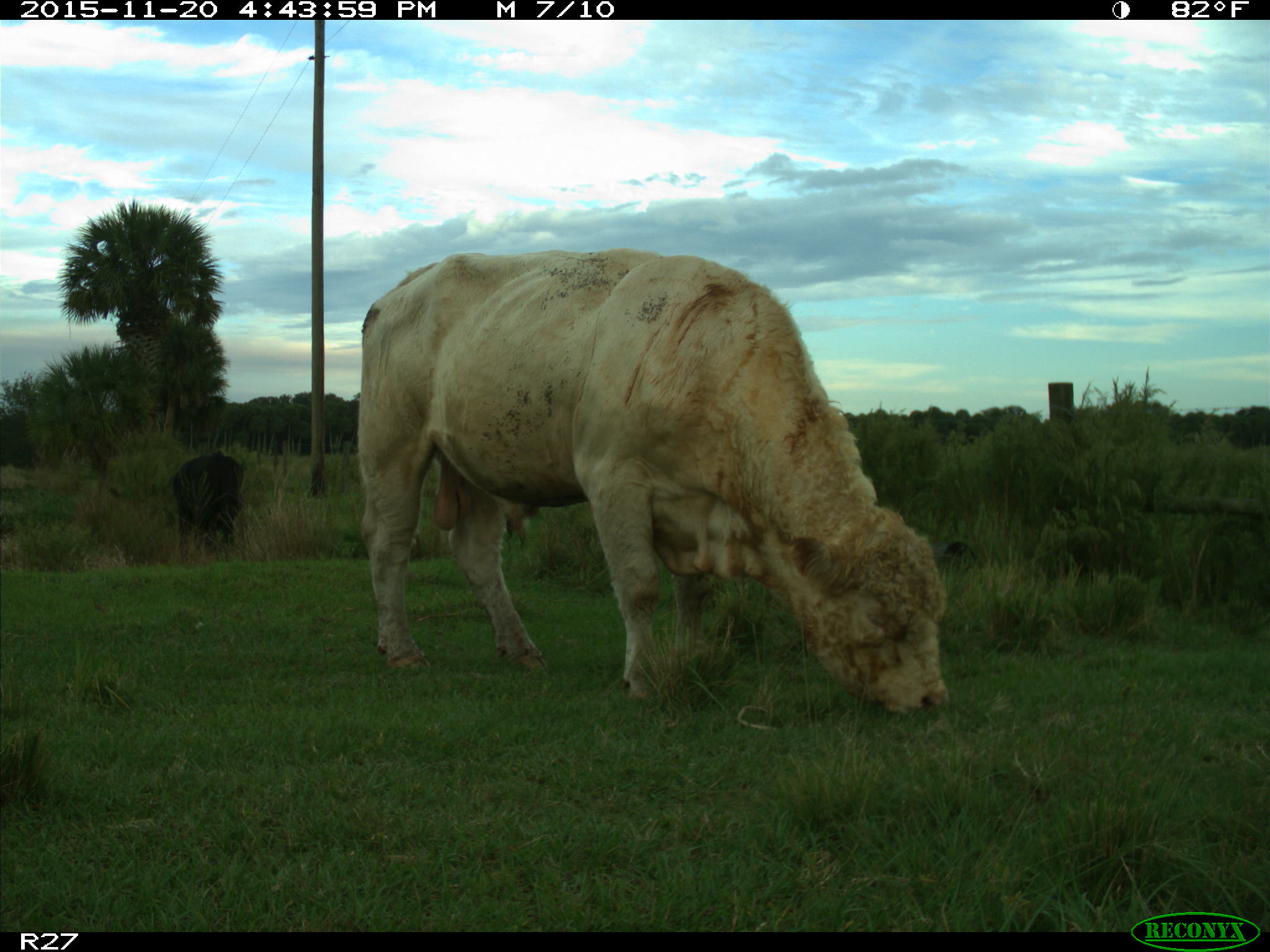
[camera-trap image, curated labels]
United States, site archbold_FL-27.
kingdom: Animalia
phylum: Chordata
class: Mammalia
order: Artiodactyla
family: Bovidae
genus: Bos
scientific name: Bos taurus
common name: domestic cow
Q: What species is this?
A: Bos taurus (domestic cow).